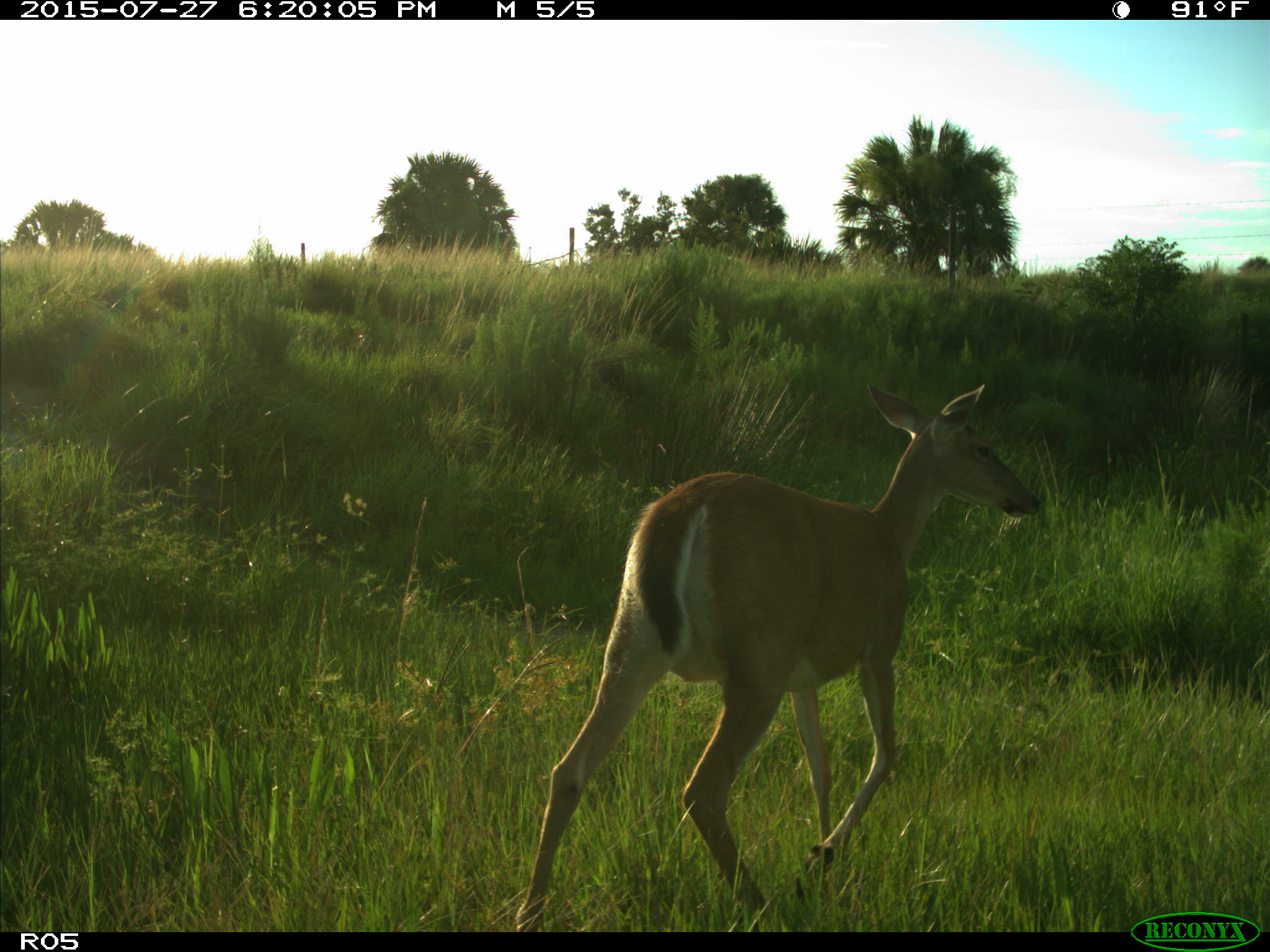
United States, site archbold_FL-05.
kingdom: Animalia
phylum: Chordata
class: Mammalia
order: Artiodactyla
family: Cervidae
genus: Odocoileus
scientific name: Odocoileus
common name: deer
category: unidentified deer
Unidentified deer (deer) (Odocoileus).